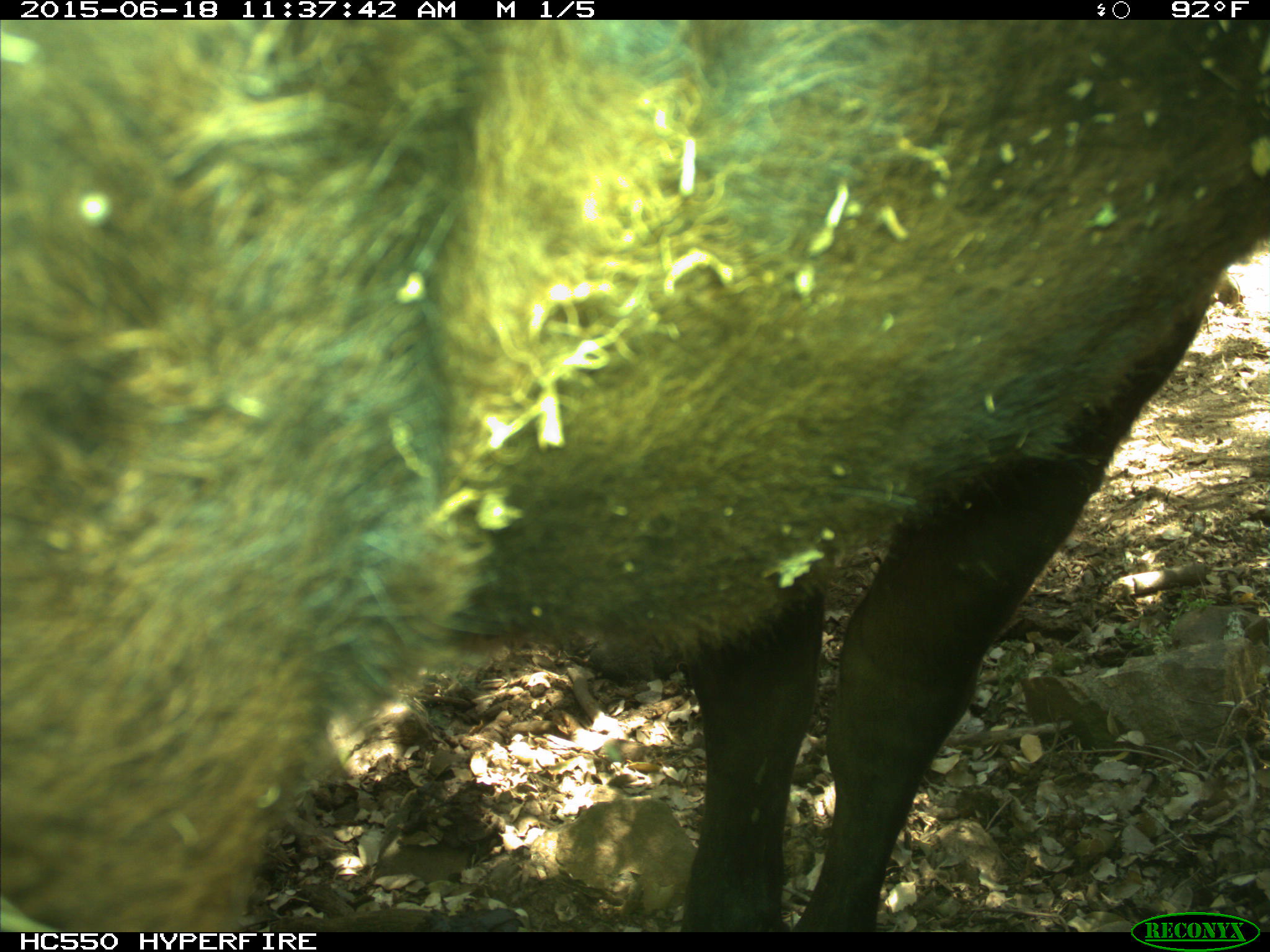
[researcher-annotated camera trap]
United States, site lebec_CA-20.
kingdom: Animalia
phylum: Chordata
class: Mammalia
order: Artiodactyla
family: Bovidae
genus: Bos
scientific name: Bos taurus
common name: domestic cow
Bos taurus (domestic cow).